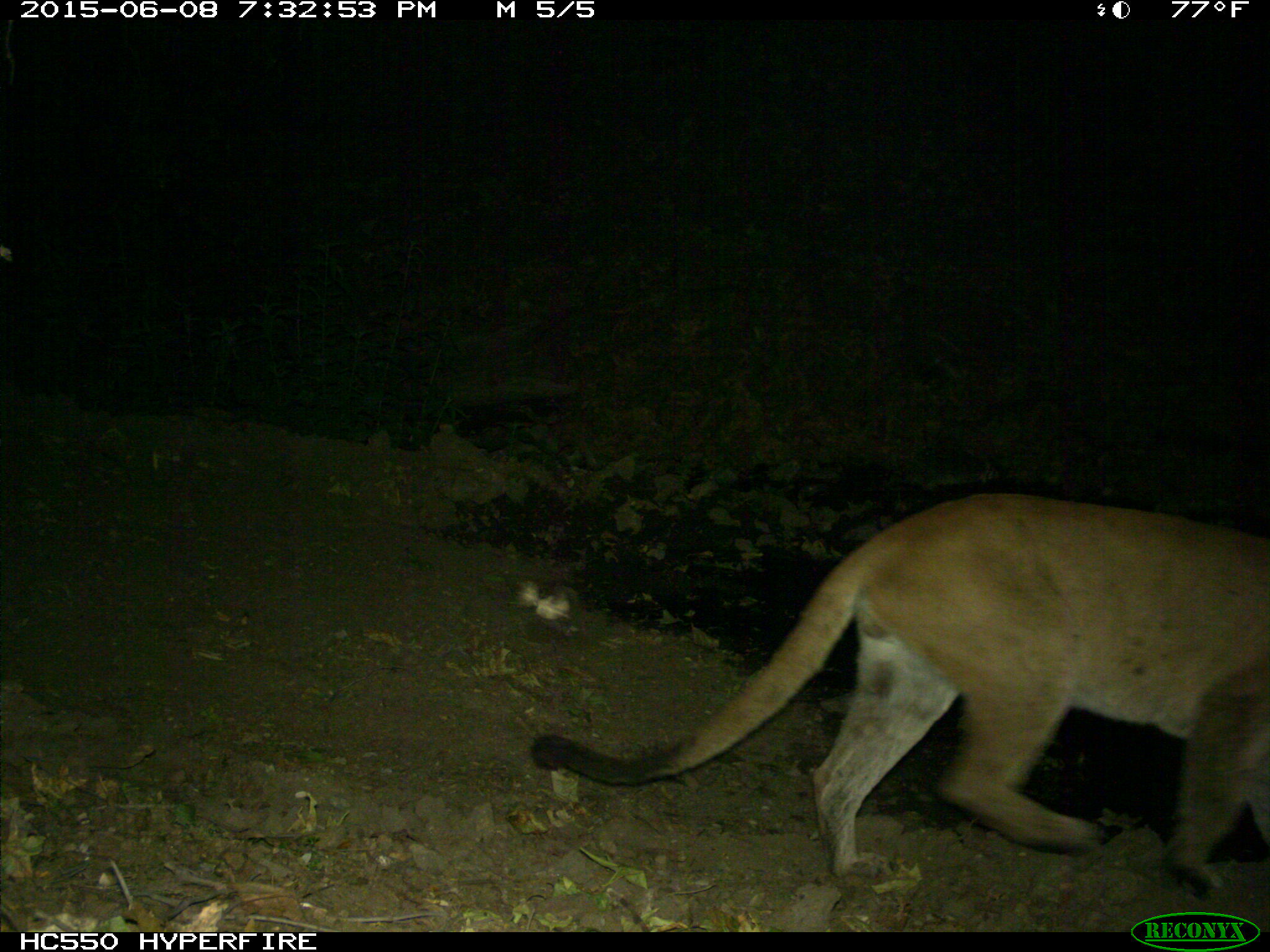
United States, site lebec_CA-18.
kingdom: Animalia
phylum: Chordata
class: Mammalia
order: Carnivora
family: Felidae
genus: Puma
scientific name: Puma concolor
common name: mountain lion